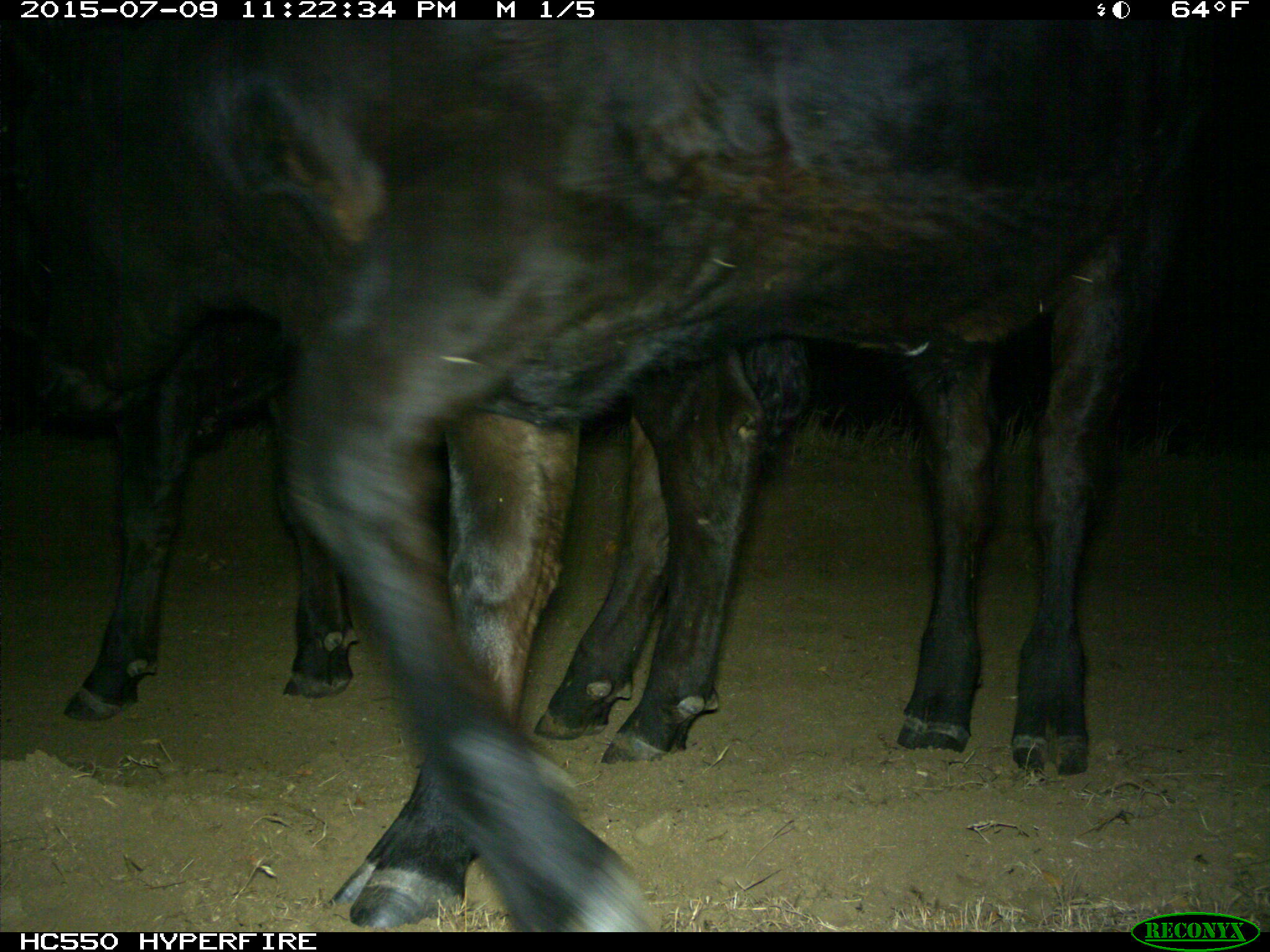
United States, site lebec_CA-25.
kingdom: Animalia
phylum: Chordata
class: Mammalia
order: Artiodactyla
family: Bovidae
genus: Bos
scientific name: Bos taurus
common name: domestic cow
Bos taurus (domestic cow).